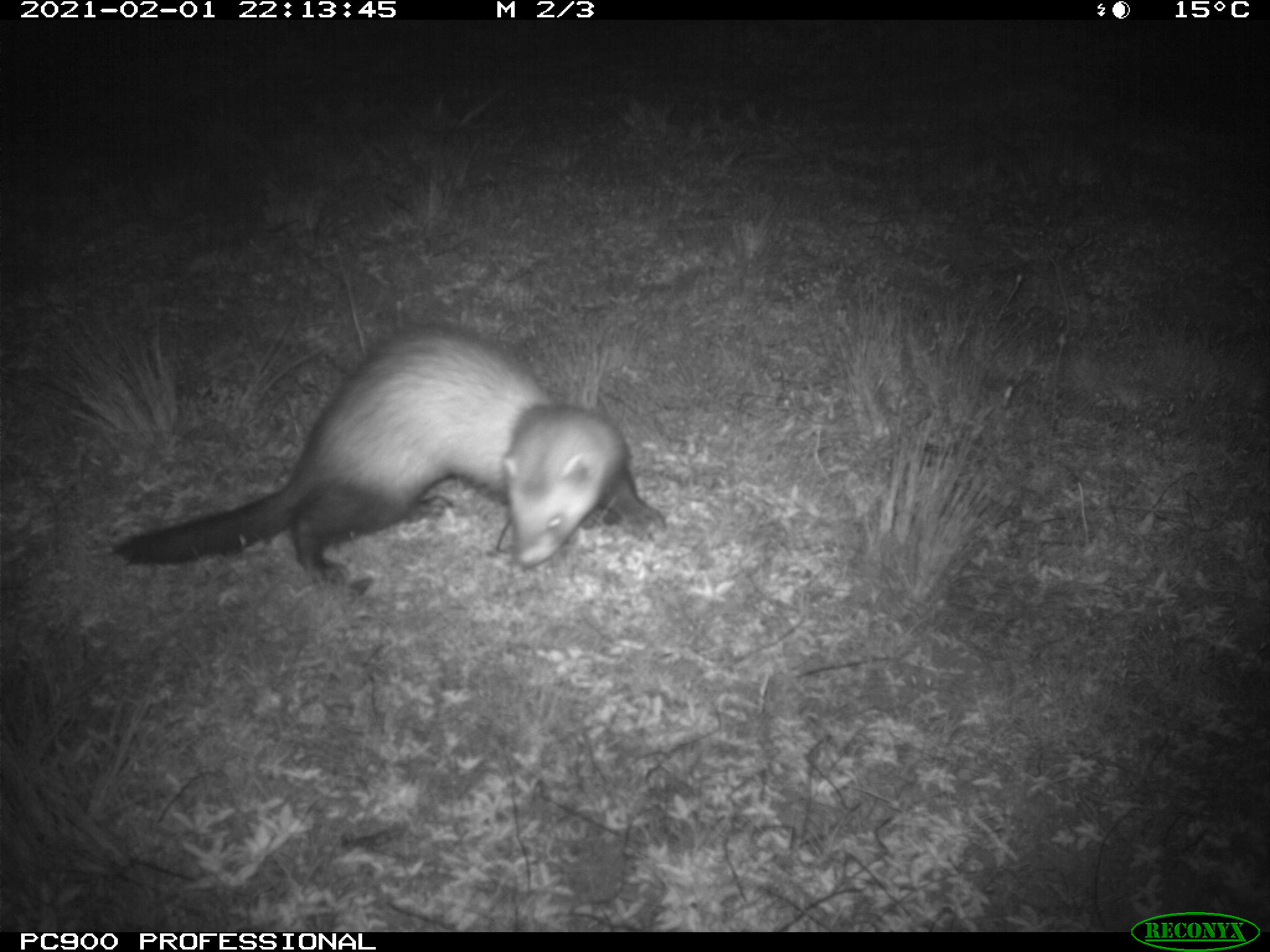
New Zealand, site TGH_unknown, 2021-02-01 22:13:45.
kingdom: Animalia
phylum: Chordata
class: Mammalia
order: Carnivora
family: Mustelidae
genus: Mustela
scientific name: Mustela furo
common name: ferret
Ferret (Mustela furo).